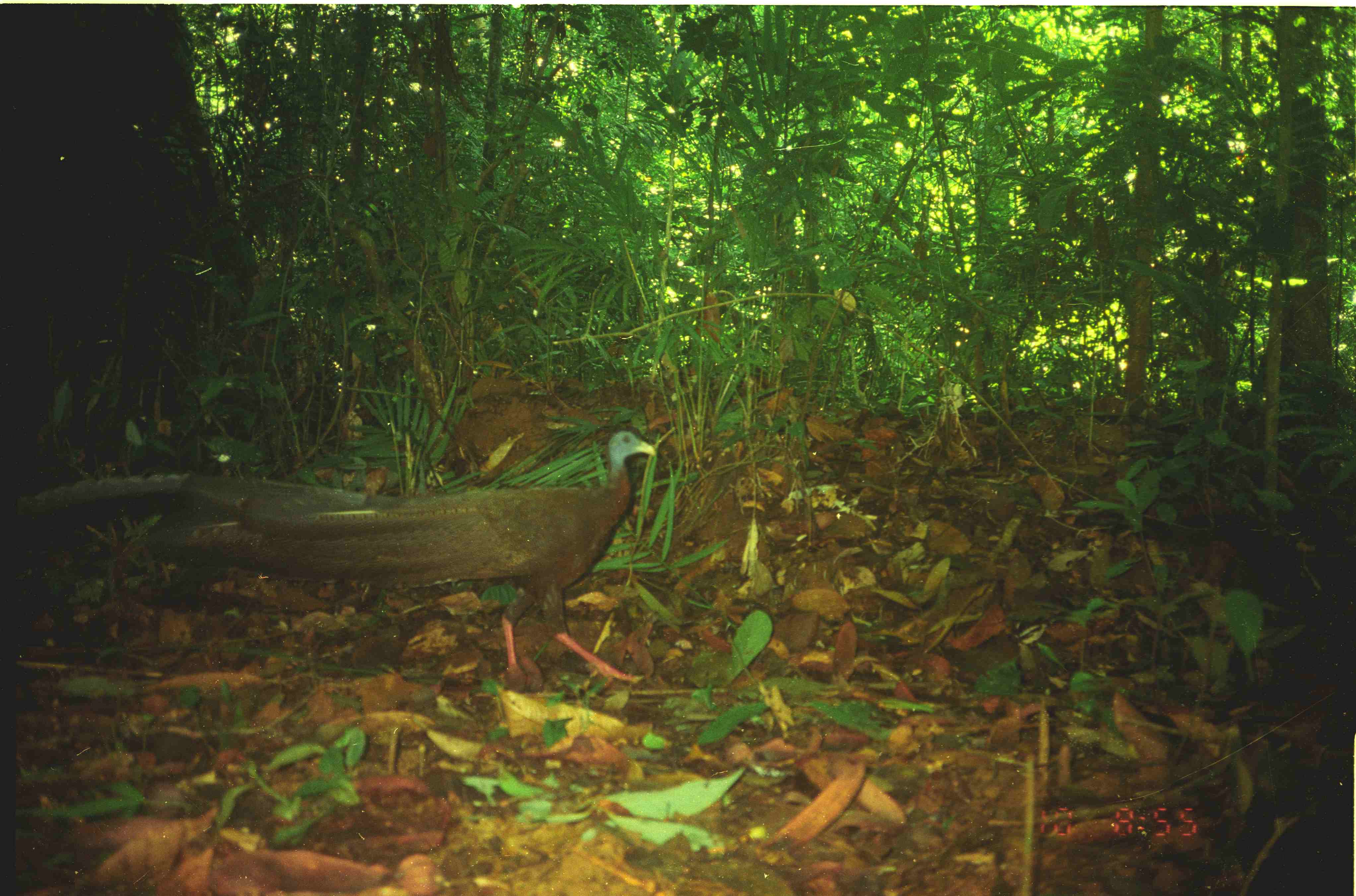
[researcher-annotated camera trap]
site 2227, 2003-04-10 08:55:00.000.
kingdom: Animalia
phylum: Chordata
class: Aves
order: Galliformes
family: Phasianidae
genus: Argusianus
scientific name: Argusianus argus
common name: great argus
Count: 1.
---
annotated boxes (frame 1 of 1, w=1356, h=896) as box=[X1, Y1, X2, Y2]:
argusianus argus: box=[26, 426, 655, 690]